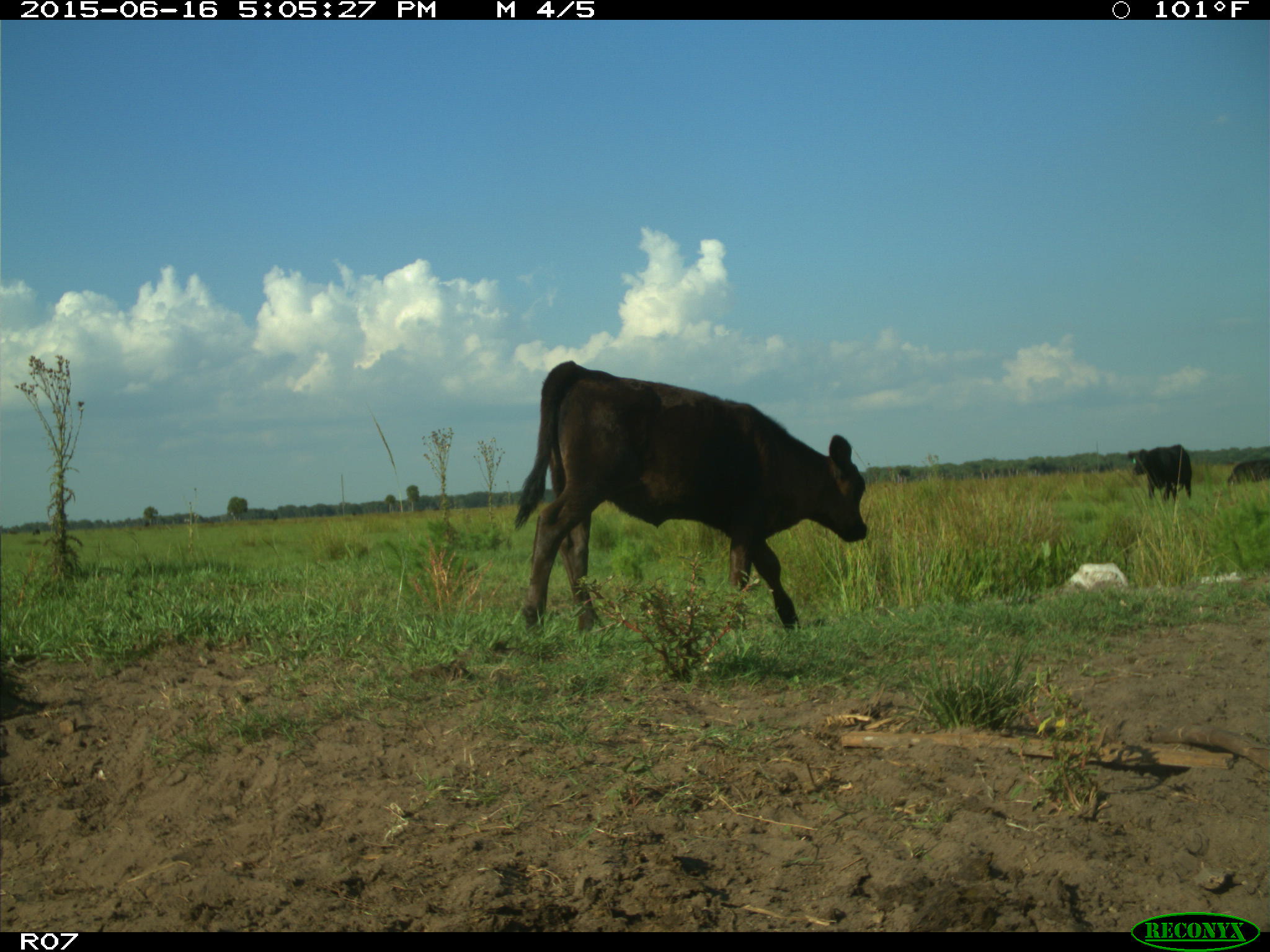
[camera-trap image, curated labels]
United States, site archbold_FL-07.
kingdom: Animalia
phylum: Chordata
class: Mammalia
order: Artiodactyla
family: Bovidae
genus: Bos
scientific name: Bos taurus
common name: domestic cow